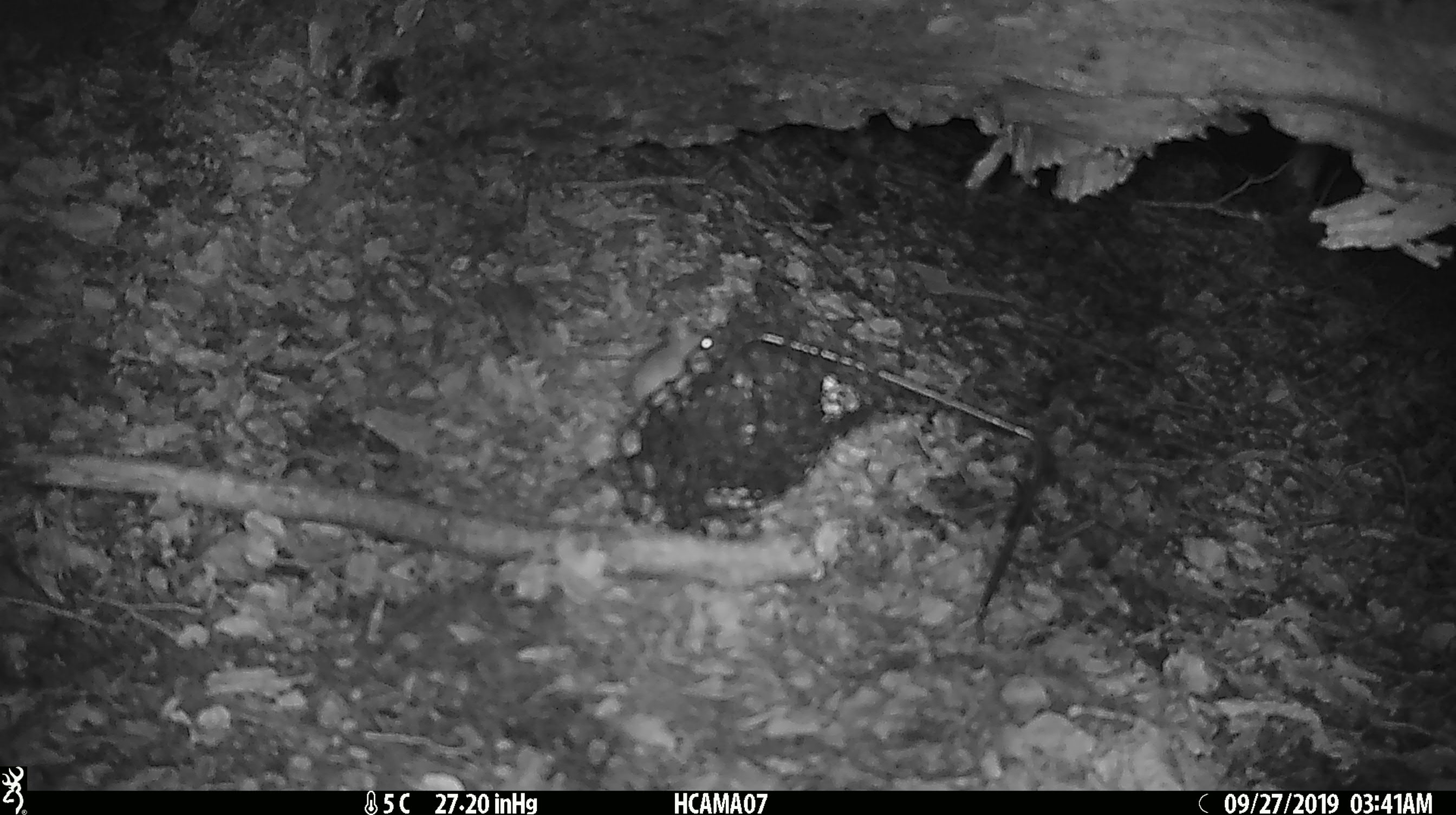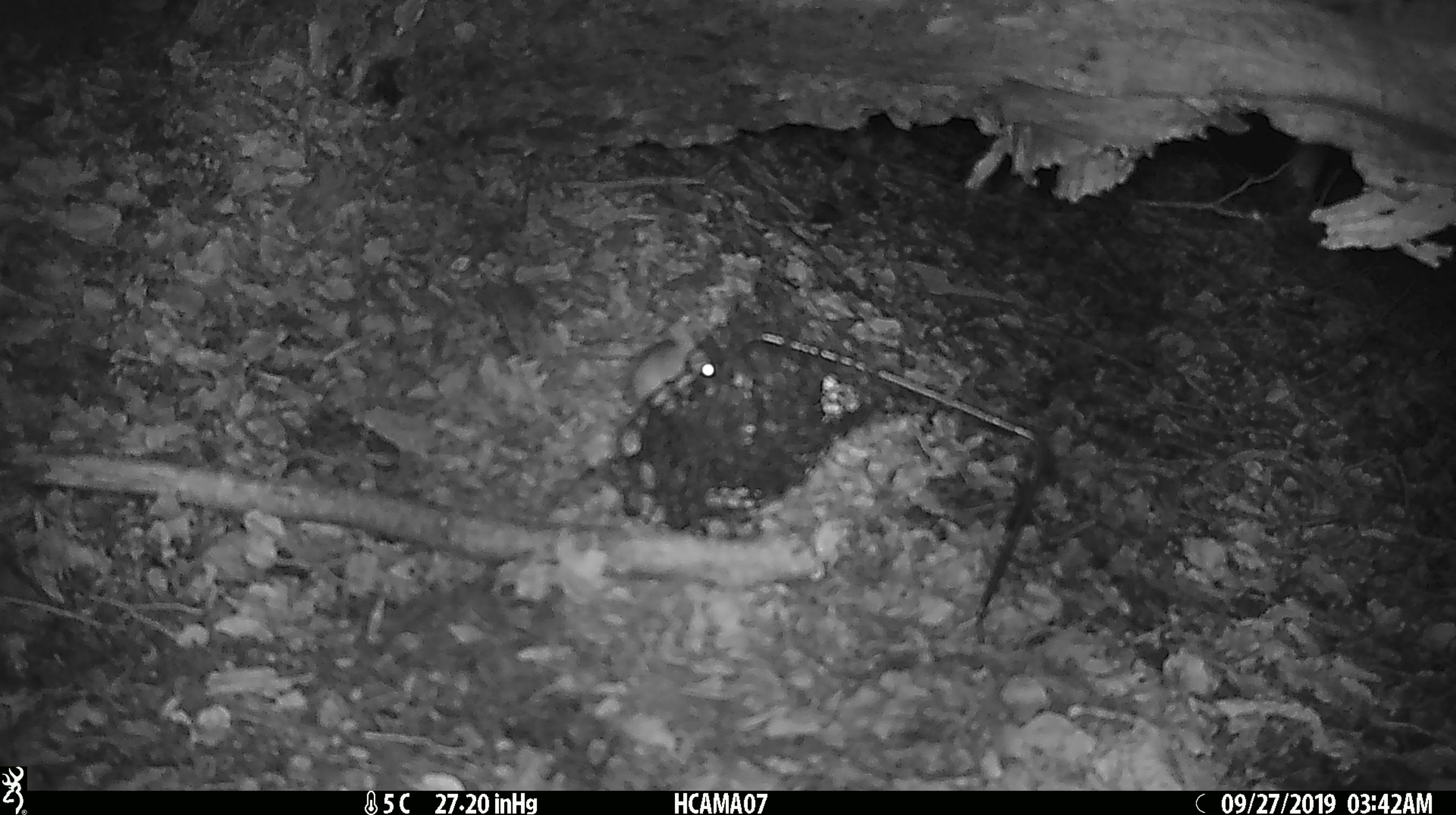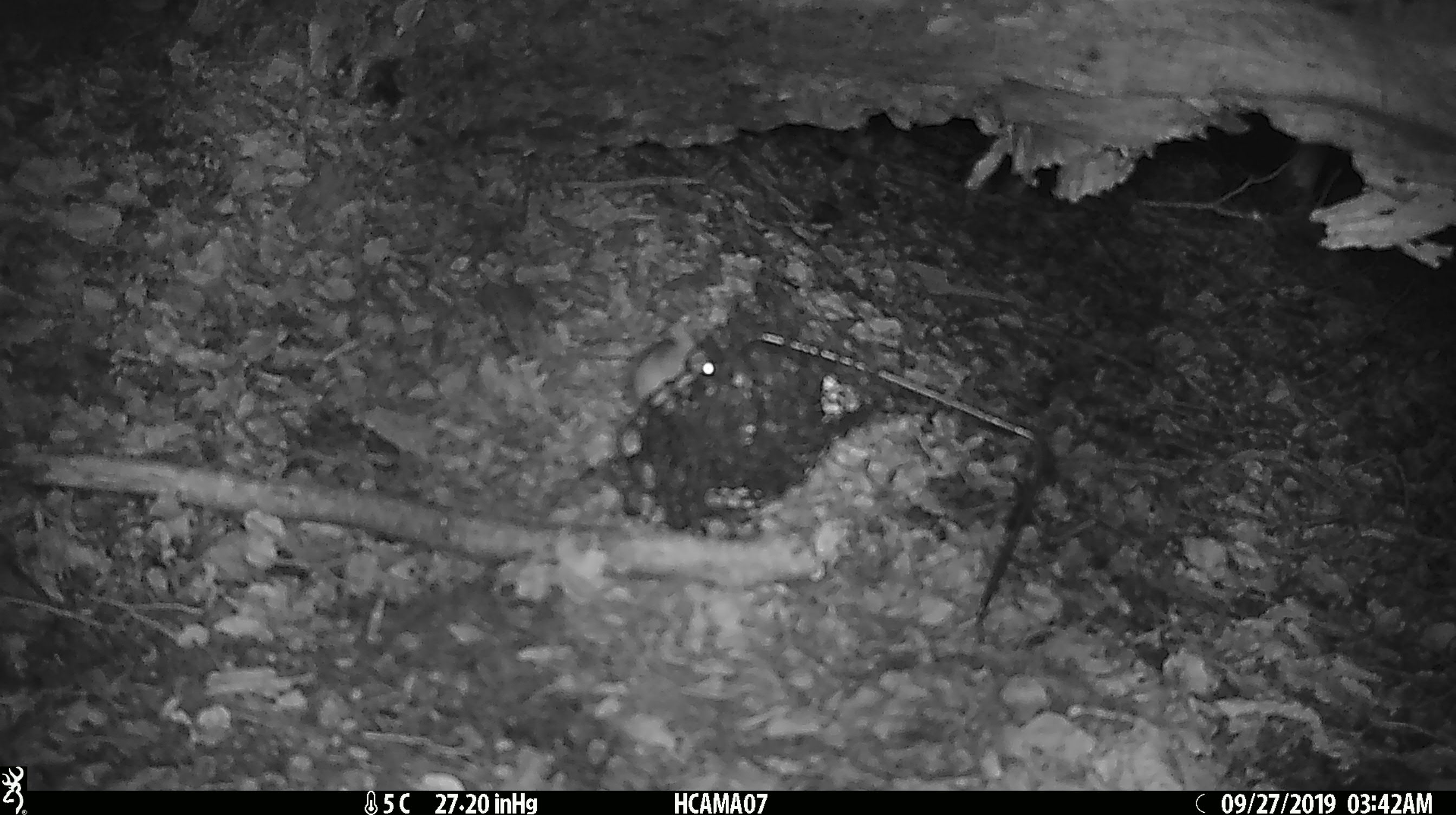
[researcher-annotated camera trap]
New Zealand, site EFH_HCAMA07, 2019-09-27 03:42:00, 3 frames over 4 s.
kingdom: Animalia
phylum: Chordata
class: Mammalia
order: Rodentia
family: Muridae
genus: Mus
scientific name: Mus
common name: mouse